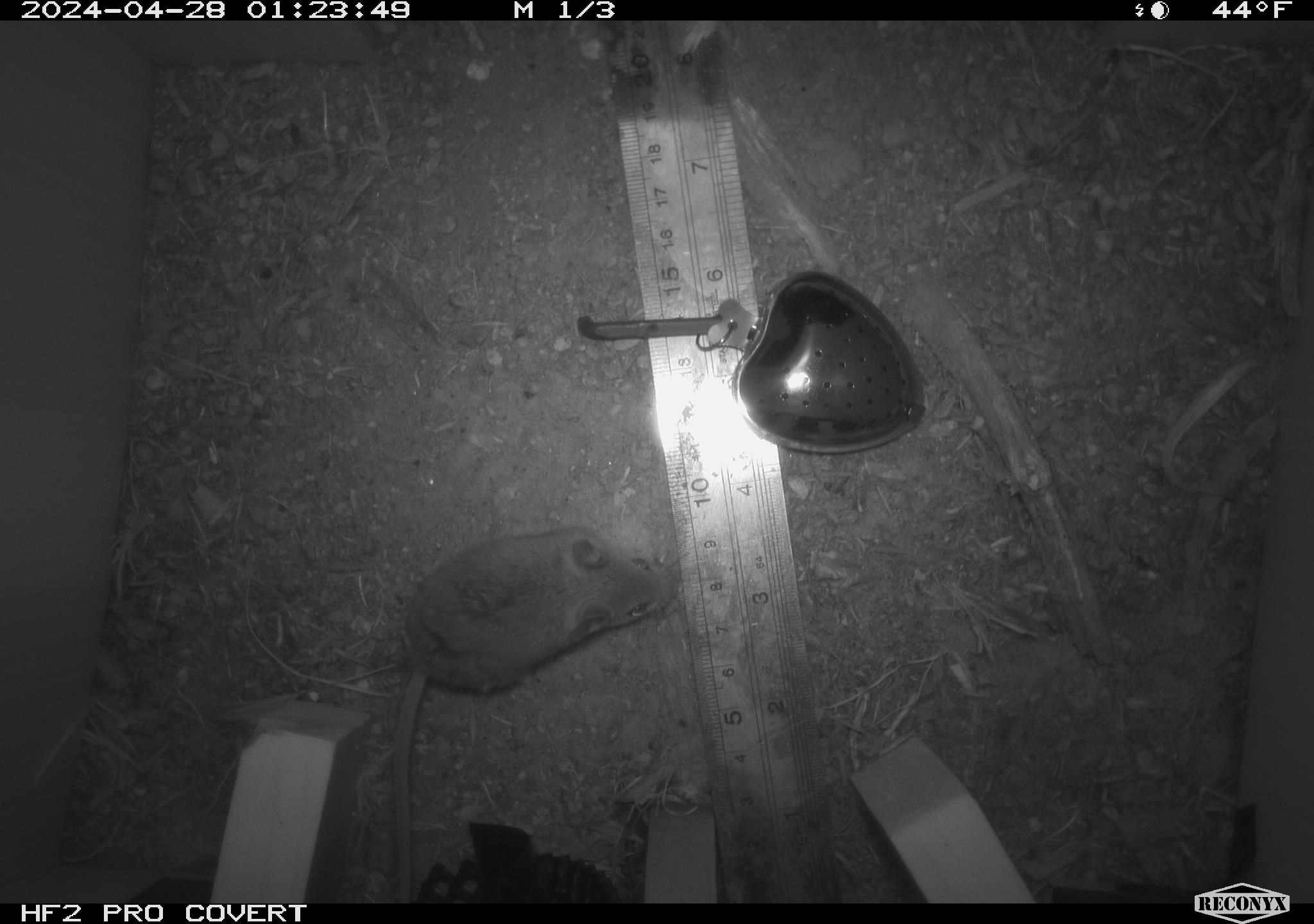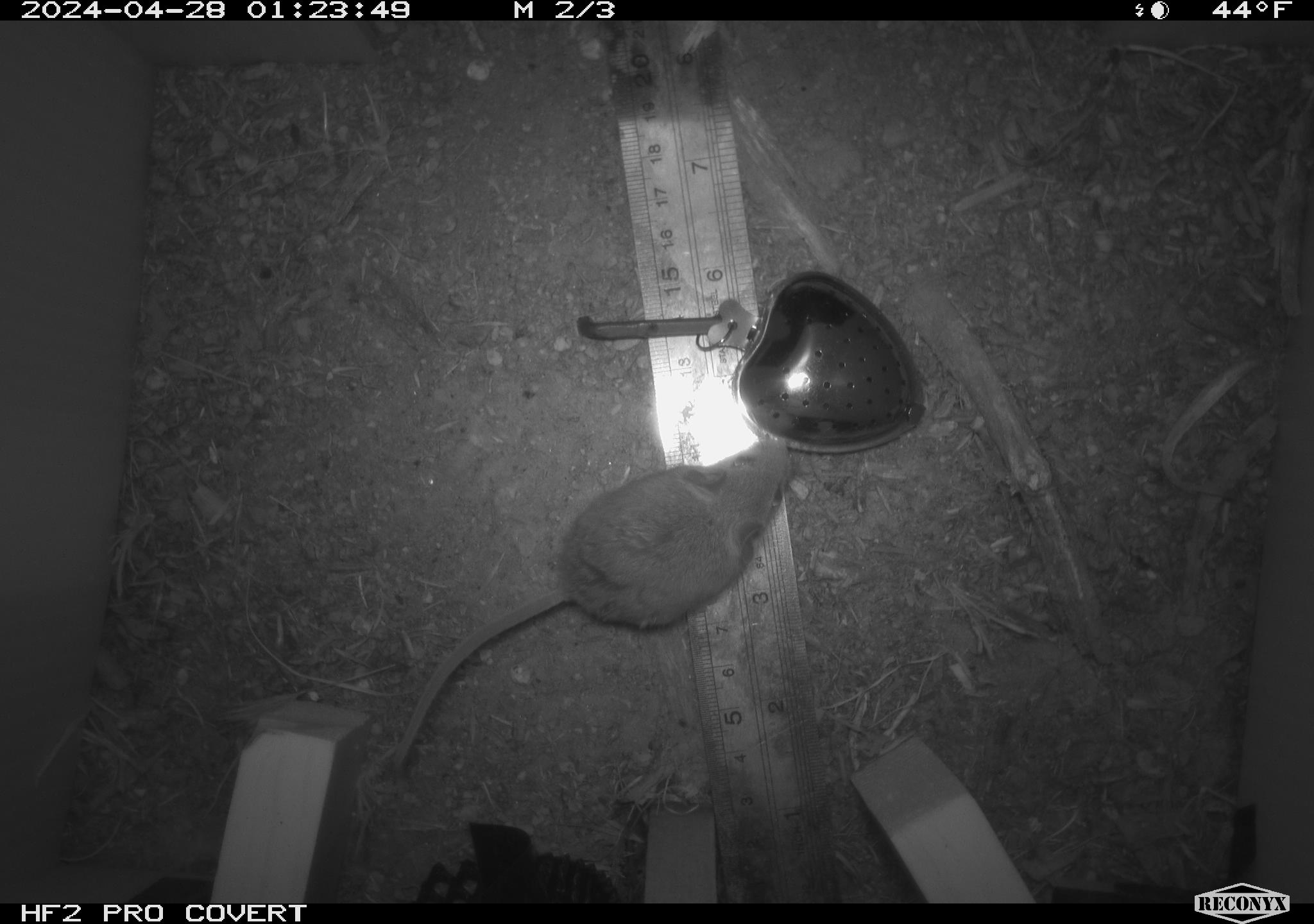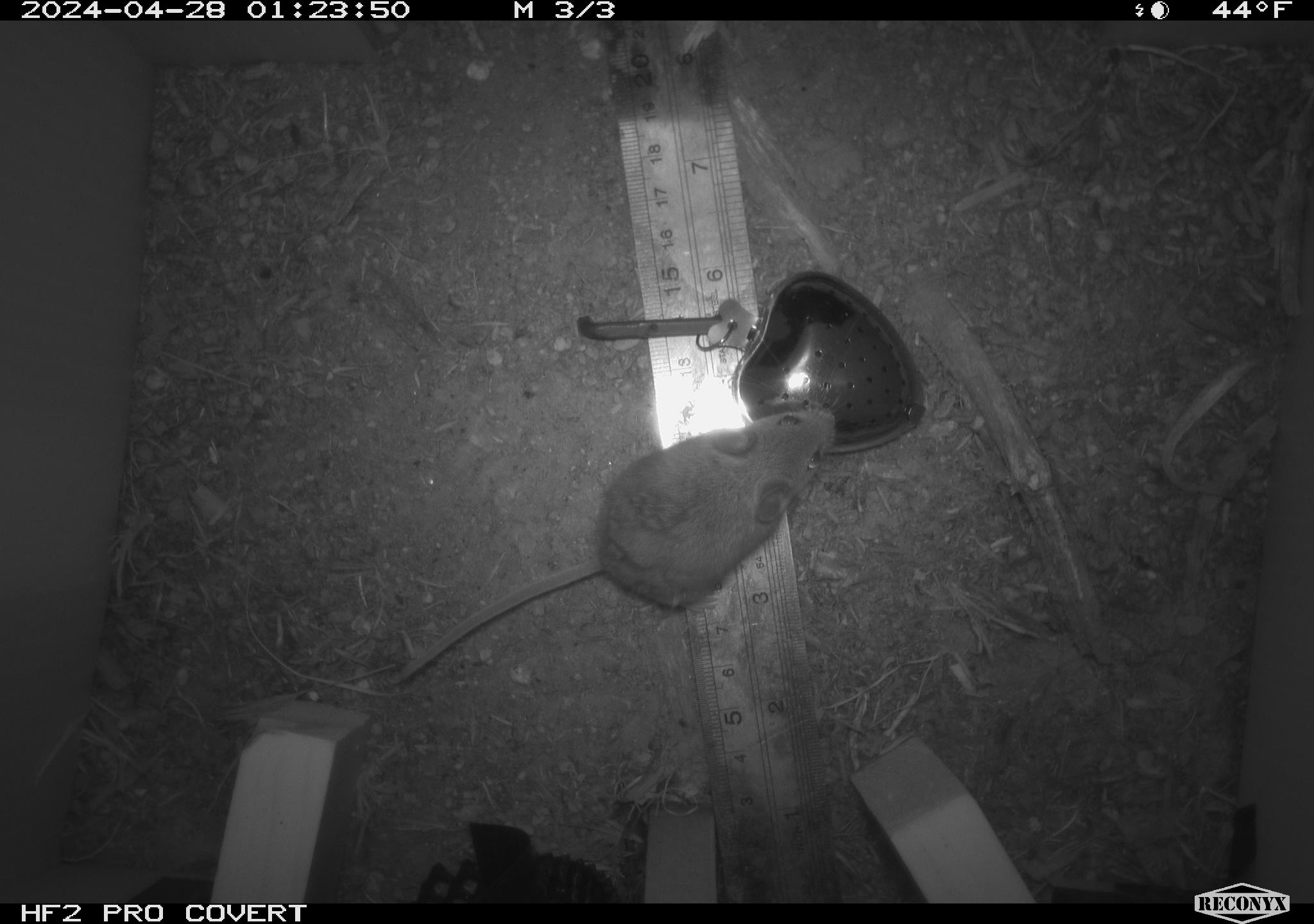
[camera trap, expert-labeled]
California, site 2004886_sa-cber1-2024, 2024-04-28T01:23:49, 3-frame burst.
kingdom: Animalia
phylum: Chordata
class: Mammalia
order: Rodentia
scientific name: Rodentia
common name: mouse species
Mouse species (Rodentia).